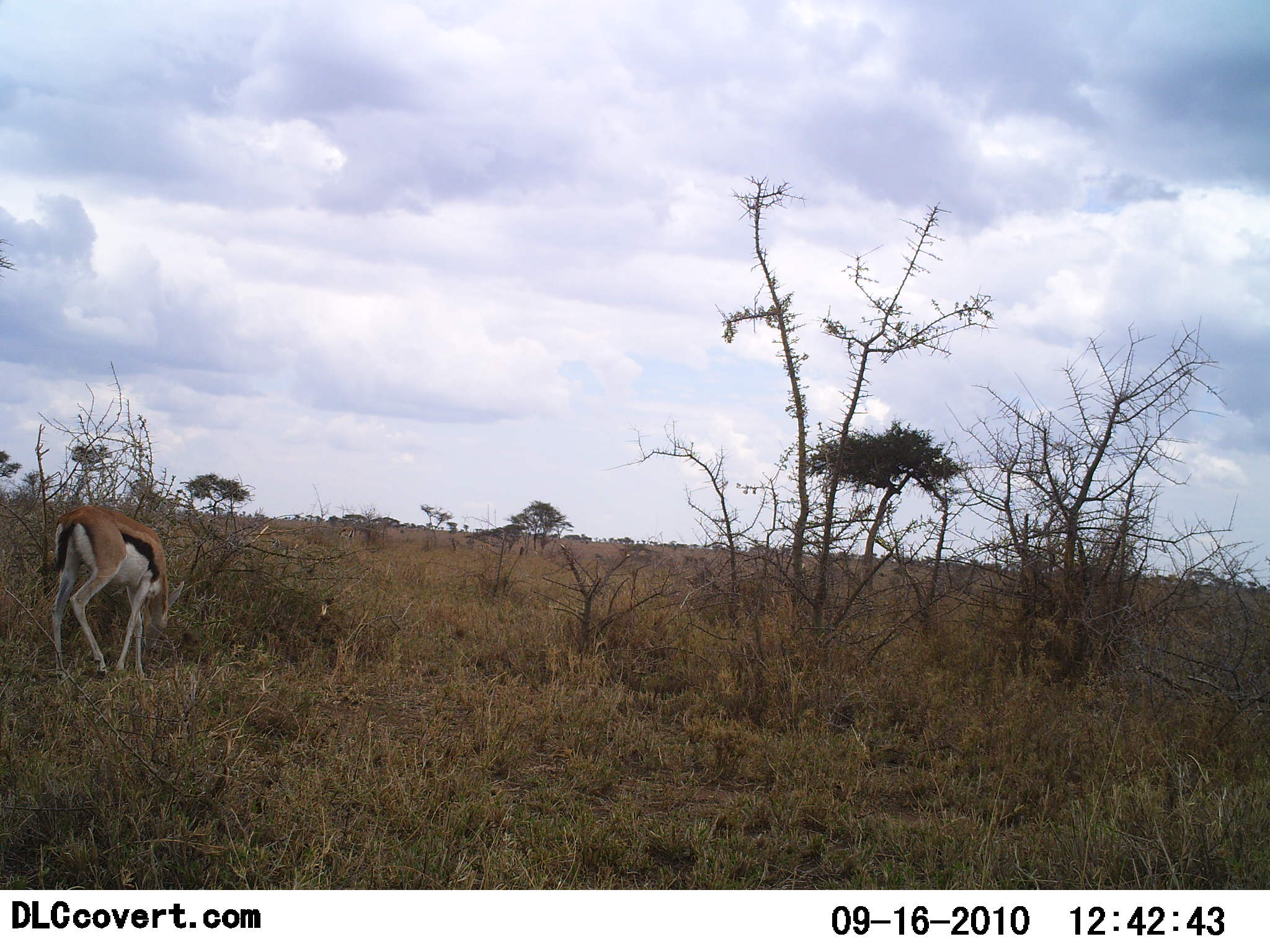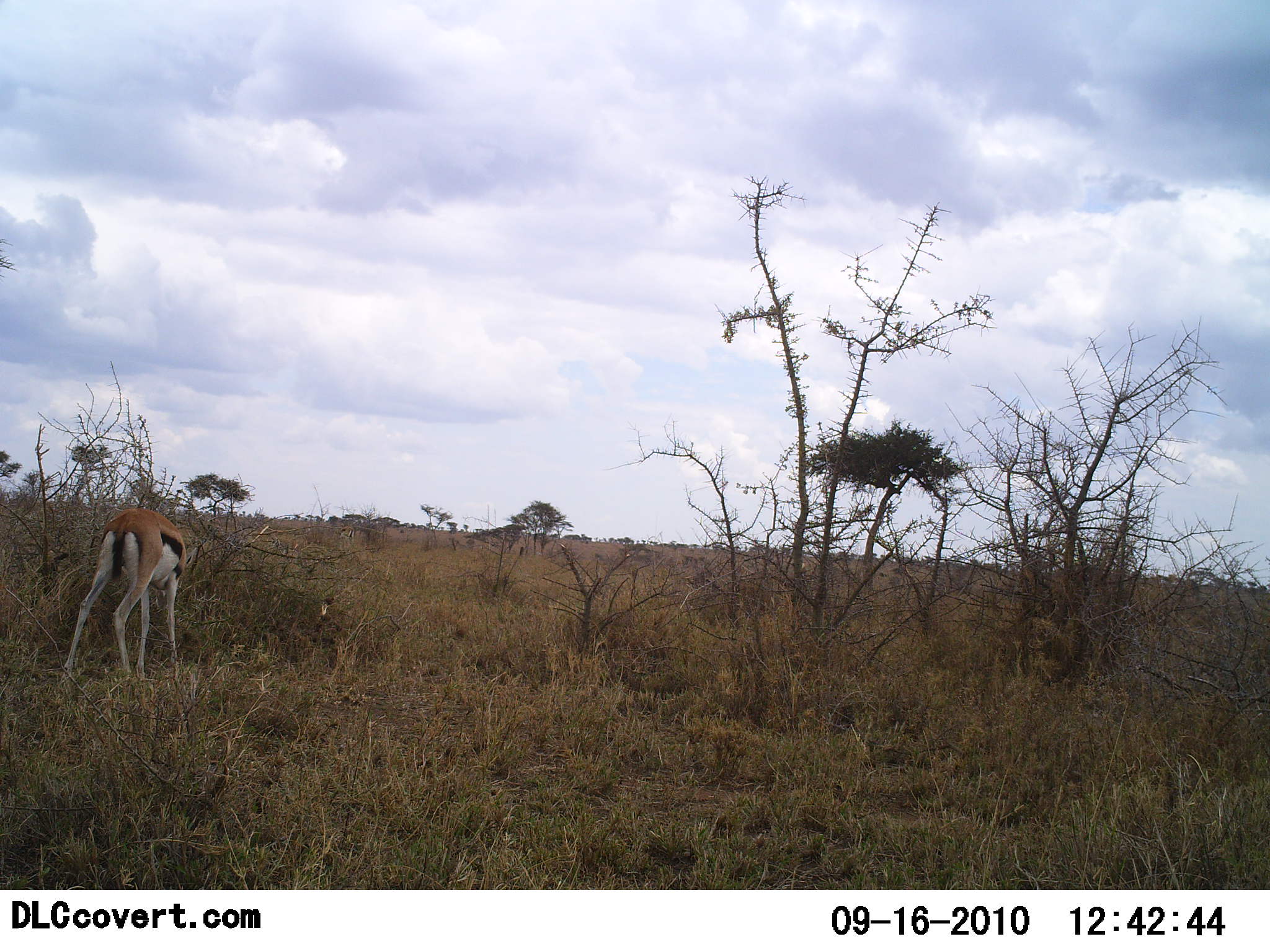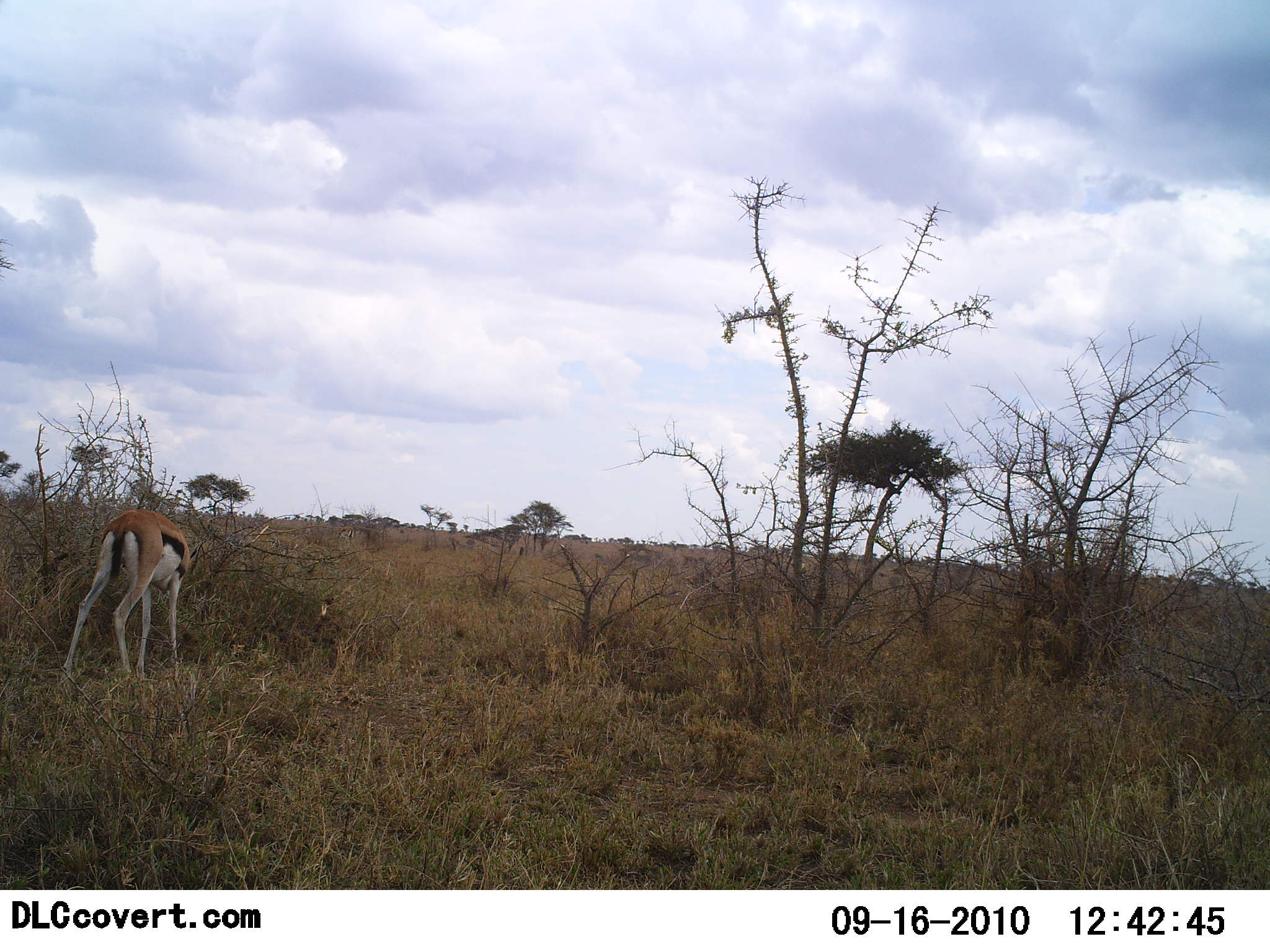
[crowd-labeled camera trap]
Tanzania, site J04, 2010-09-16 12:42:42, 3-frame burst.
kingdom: Animalia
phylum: Chordata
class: Mammalia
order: Artiodactyla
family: Bovidae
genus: Eudorcas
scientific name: Eudorcas thomsonii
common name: thomson's gazelle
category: gazellethomsons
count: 1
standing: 26%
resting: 0%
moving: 5%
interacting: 0%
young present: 0%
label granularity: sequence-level